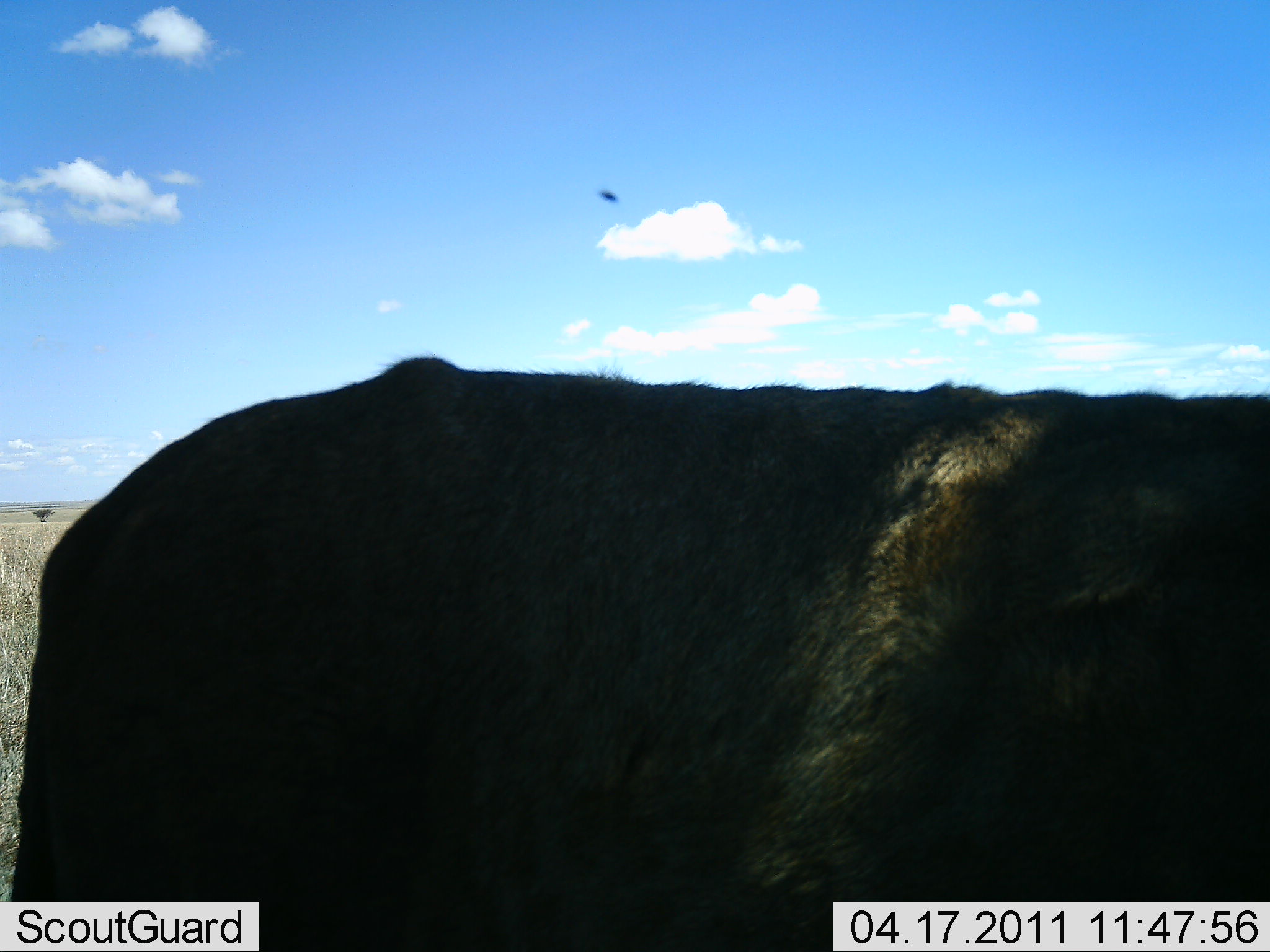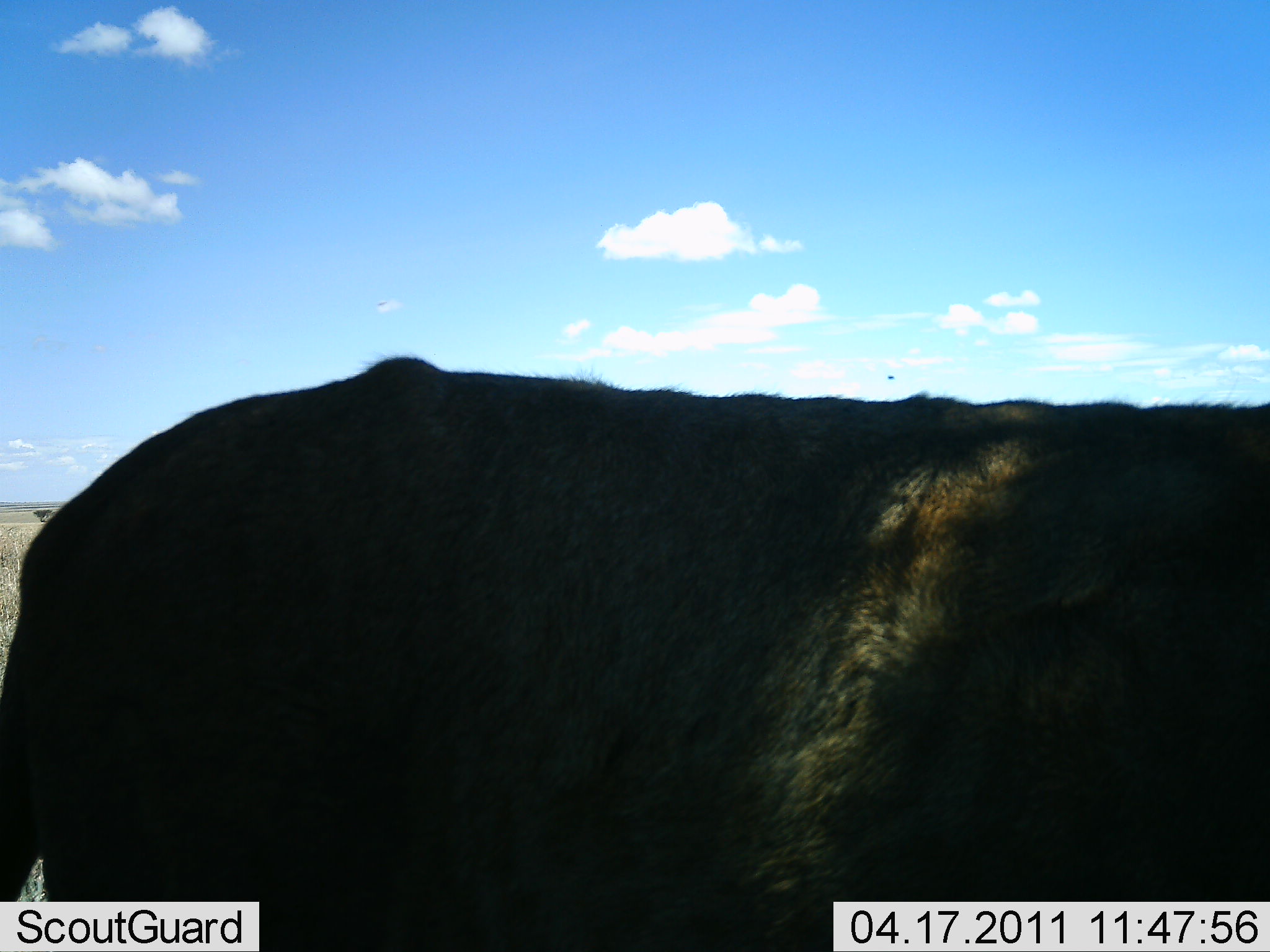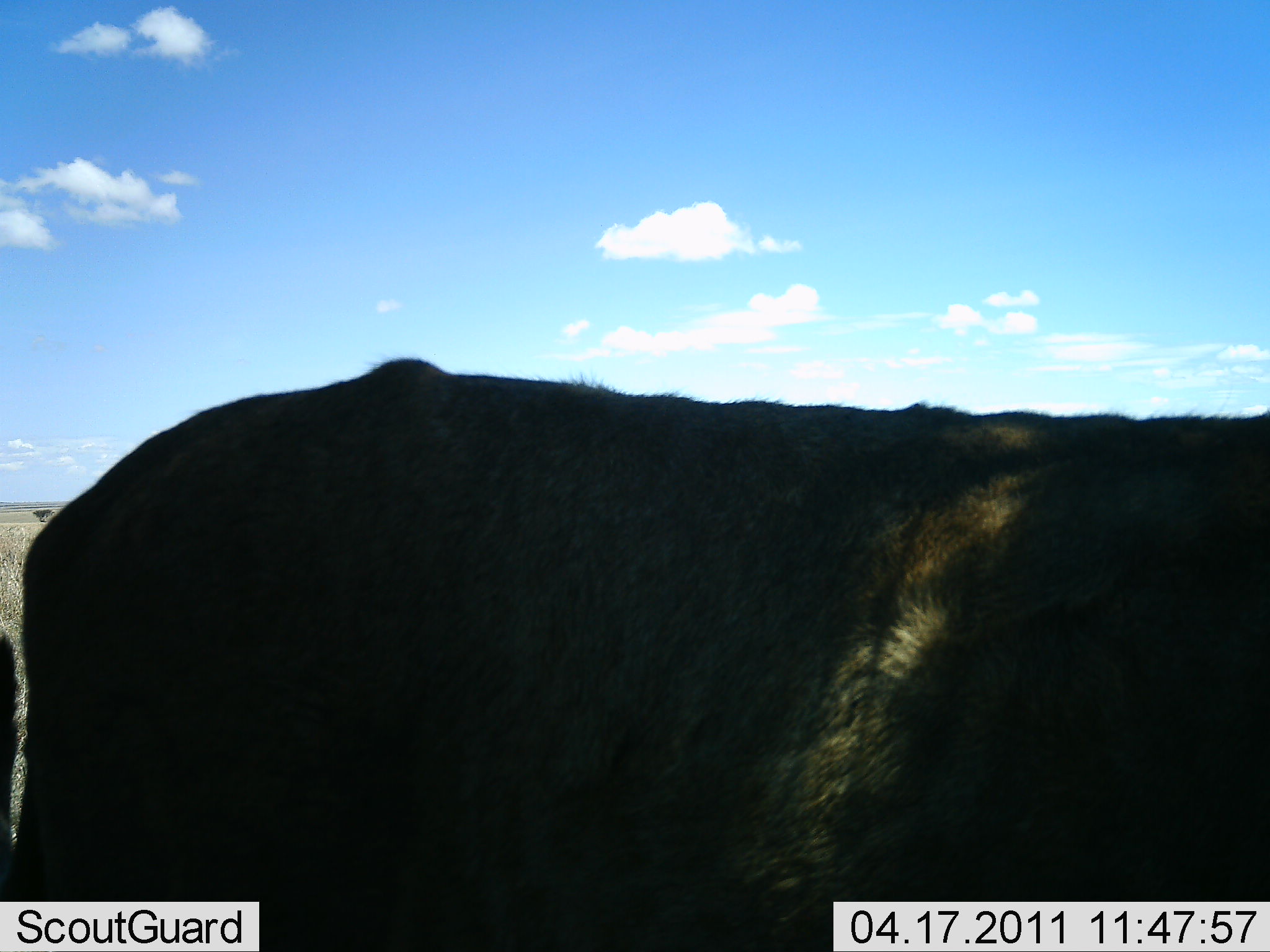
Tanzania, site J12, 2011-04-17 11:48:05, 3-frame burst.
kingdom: Animalia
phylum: Chordata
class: Mammalia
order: Artiodactyla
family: Bovidae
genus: Connochaetes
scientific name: Connochaetes taurinus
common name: blue wildebeest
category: wildebeest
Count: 1.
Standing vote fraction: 100%.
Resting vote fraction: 0%.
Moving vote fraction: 0%.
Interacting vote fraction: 0%.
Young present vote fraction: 0%.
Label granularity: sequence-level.